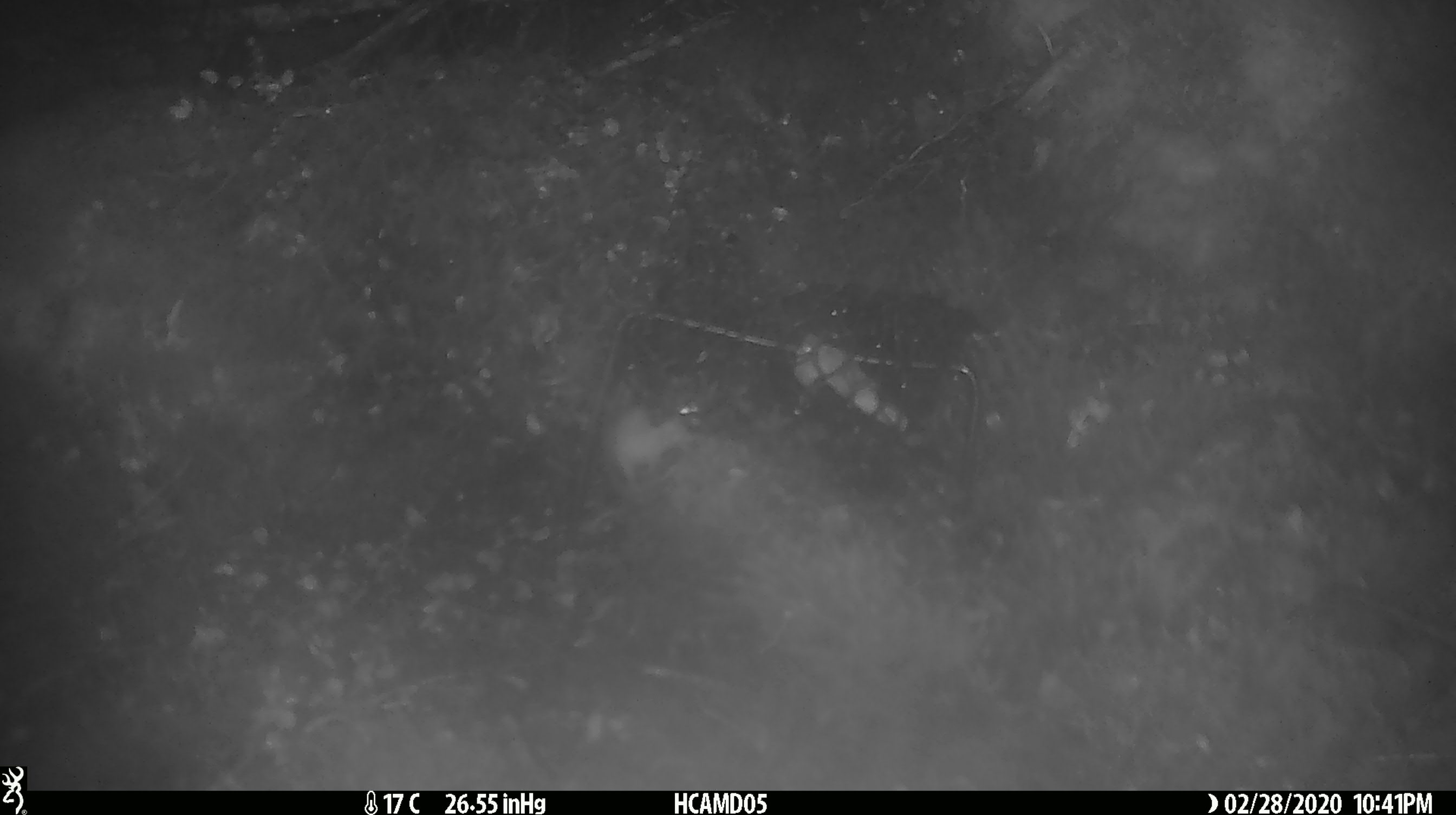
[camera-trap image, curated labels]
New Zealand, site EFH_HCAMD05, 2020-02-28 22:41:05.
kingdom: Animalia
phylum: Chordata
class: Mammalia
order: Rodentia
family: Muridae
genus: Mus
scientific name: Mus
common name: mouse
Mouse (Mus).